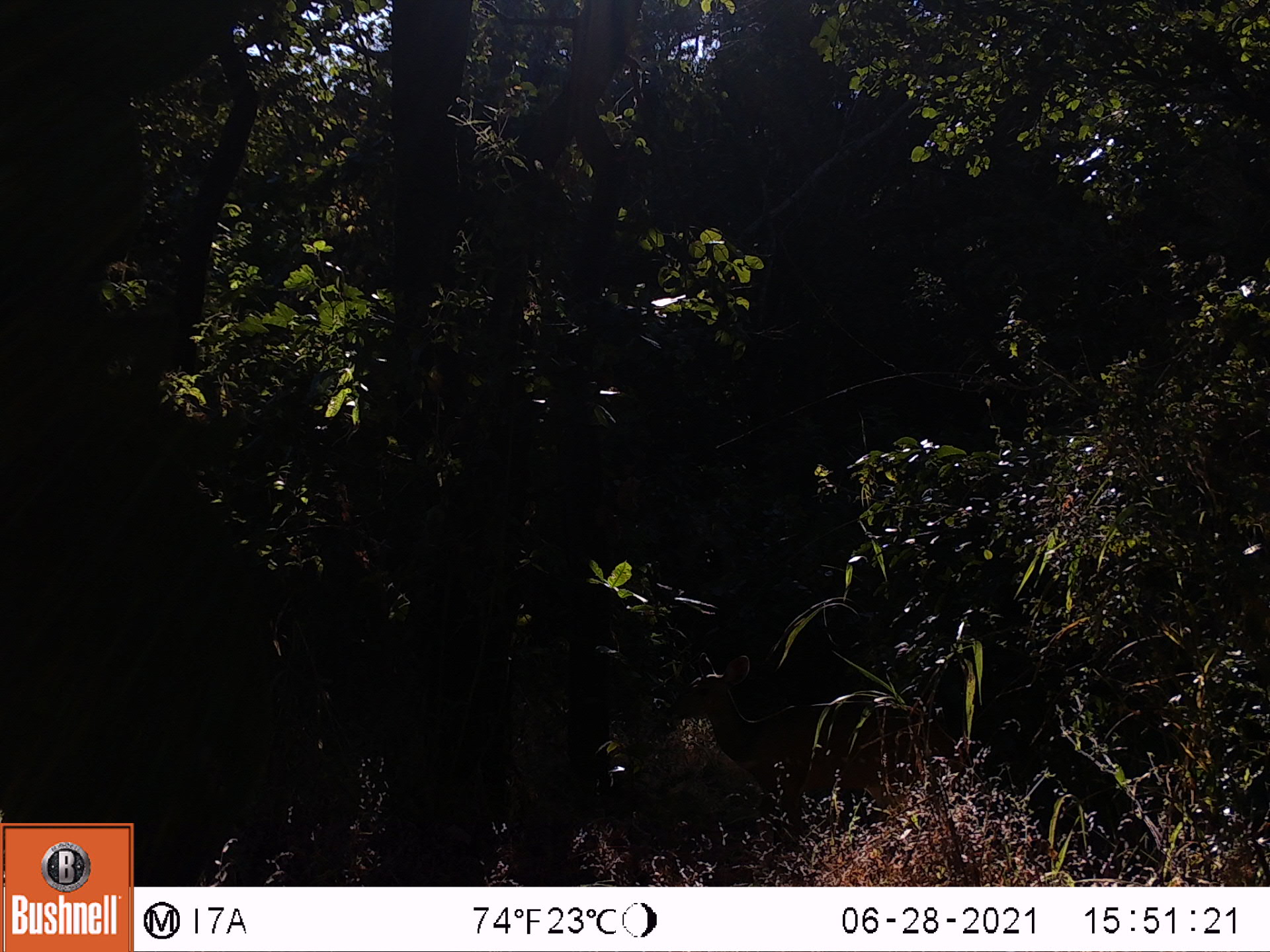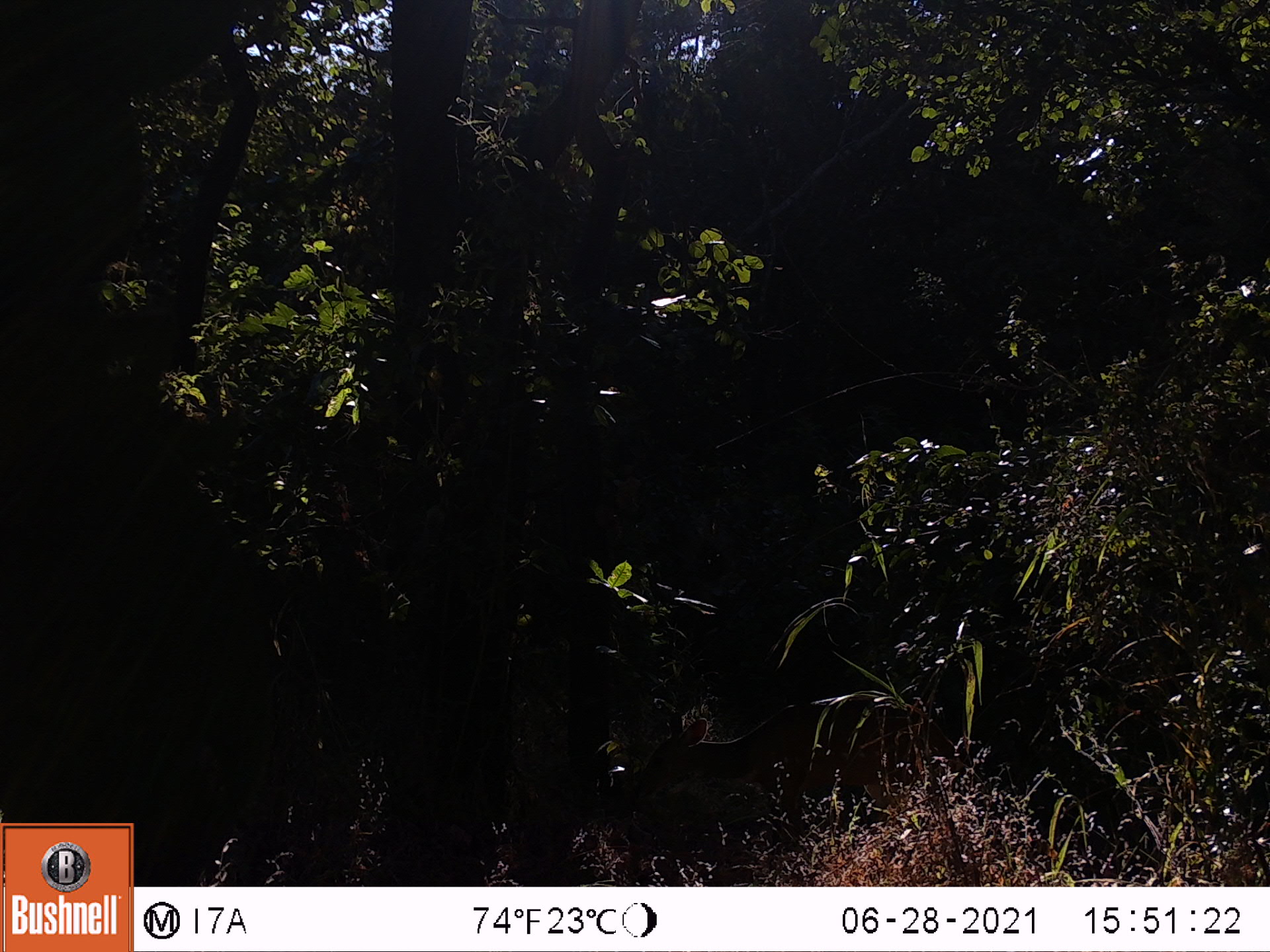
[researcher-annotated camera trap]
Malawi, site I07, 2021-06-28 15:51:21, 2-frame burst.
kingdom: Animalia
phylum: Chordata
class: Mammalia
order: Artiodactyla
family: Bovidae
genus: Tragelaphus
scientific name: Tragelaphus sylvaticus sylvaticus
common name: cape bushbuck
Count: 1.